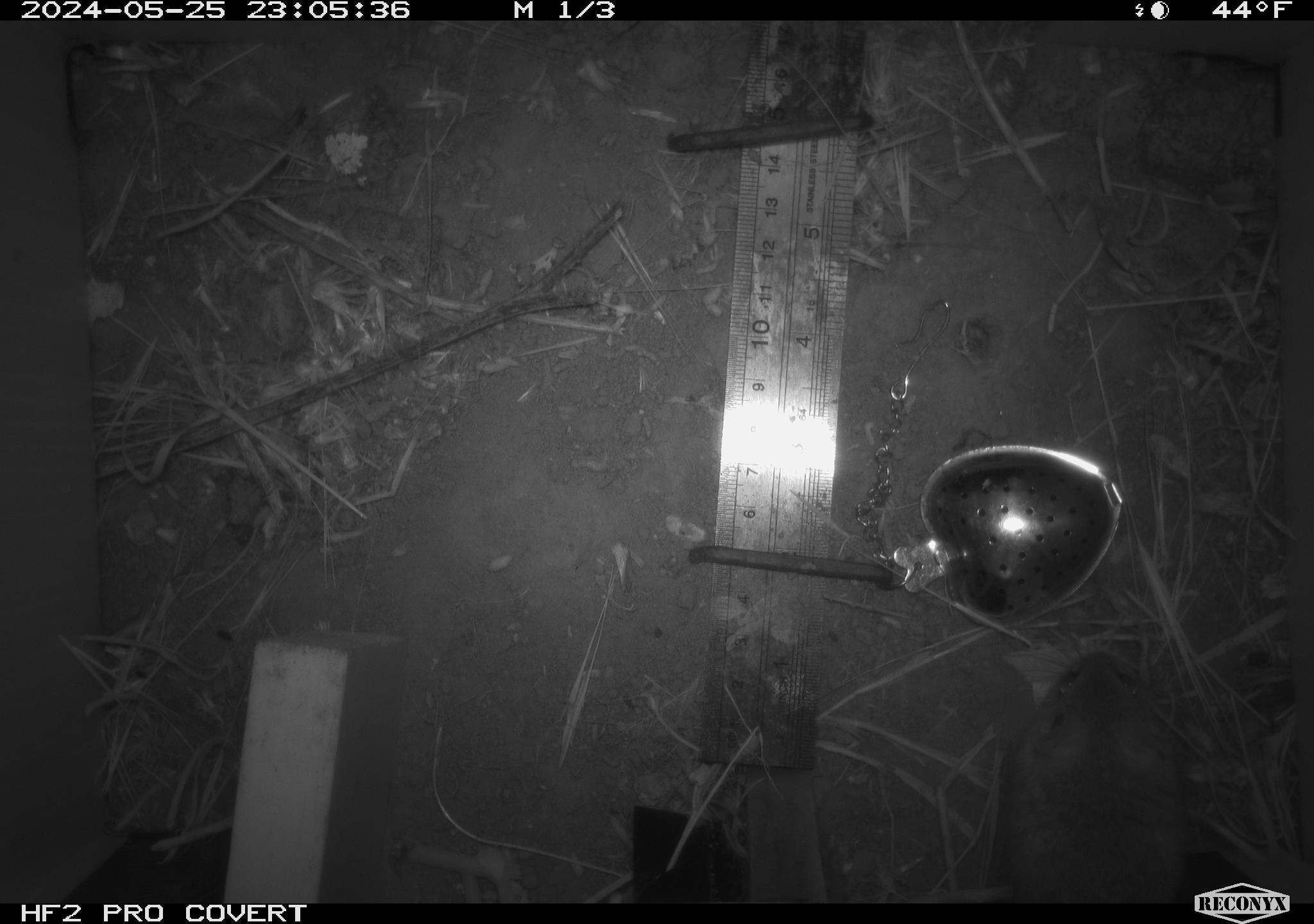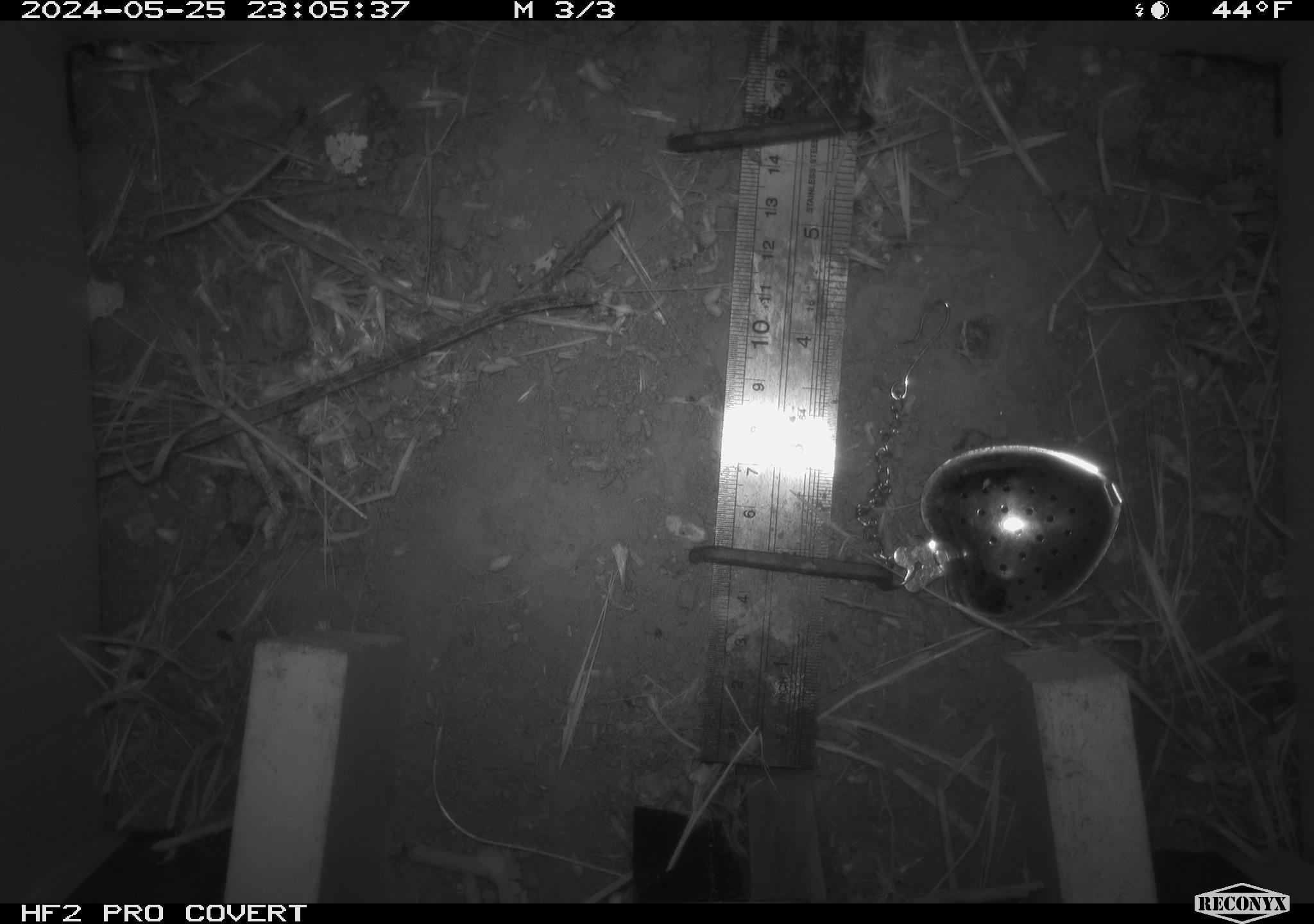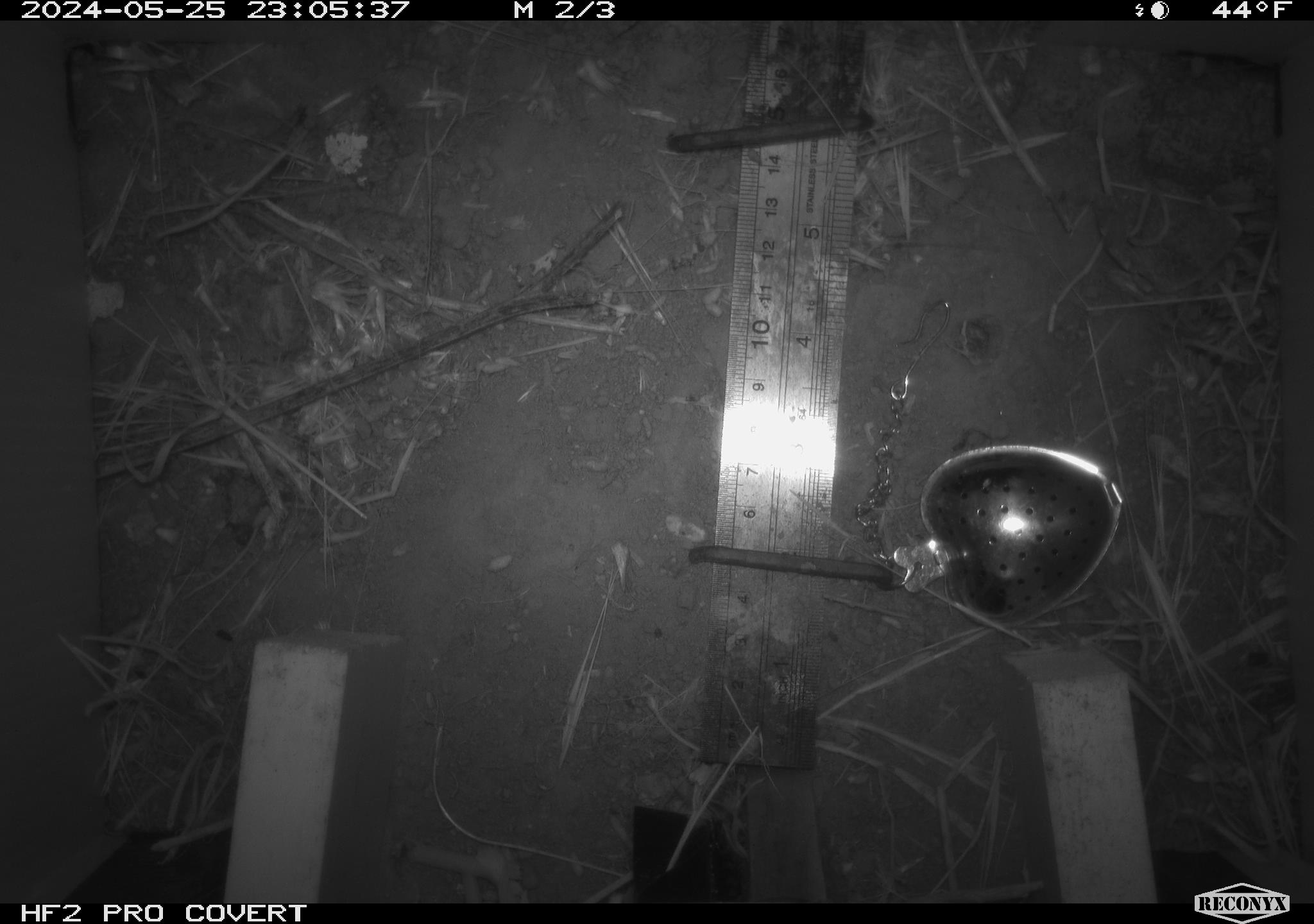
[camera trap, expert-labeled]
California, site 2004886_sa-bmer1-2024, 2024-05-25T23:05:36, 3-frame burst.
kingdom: Animalia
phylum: Chordata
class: Mammalia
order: Rodentia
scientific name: Rodentia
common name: mouse species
Mouse species (Rodentia).